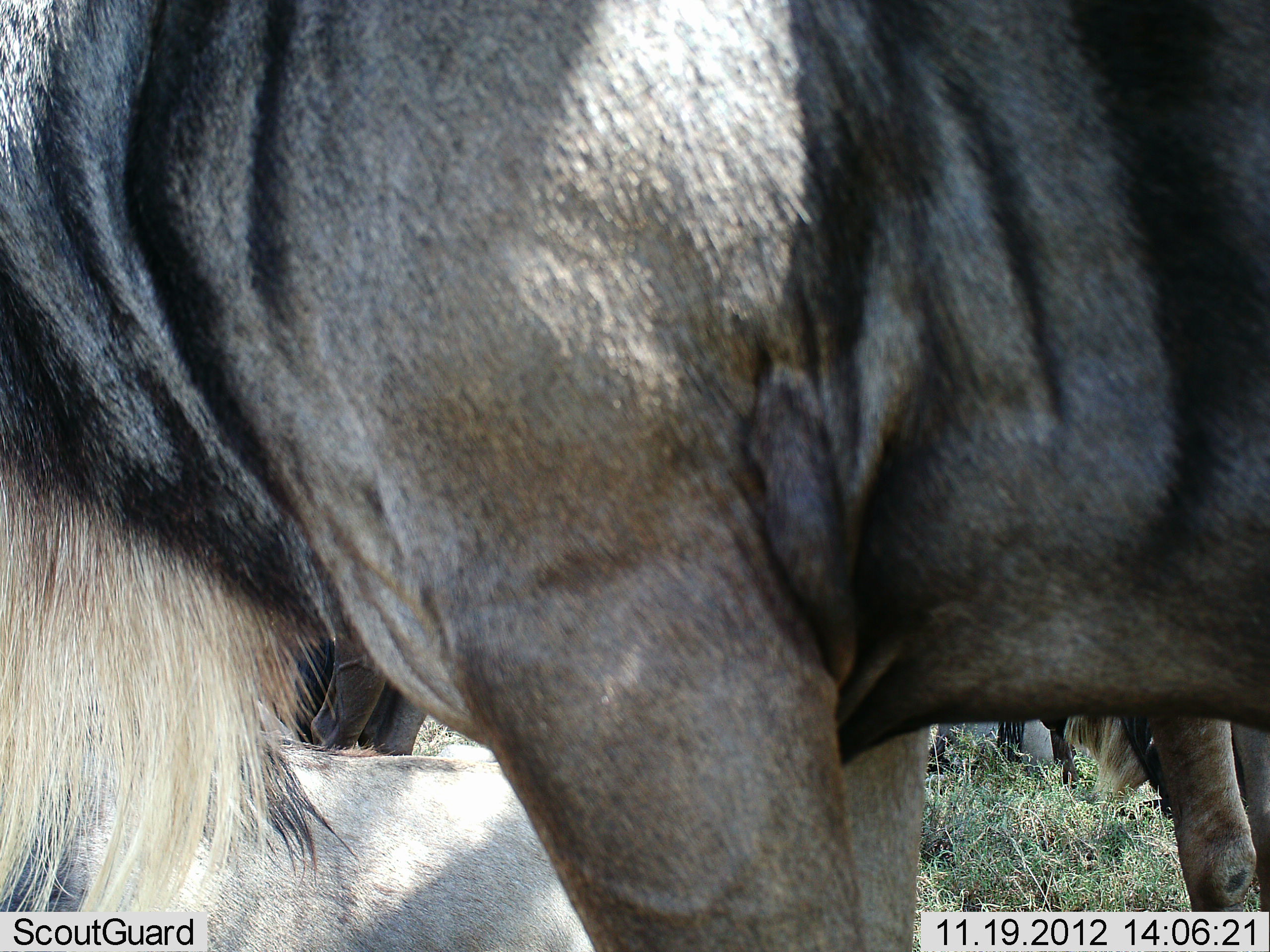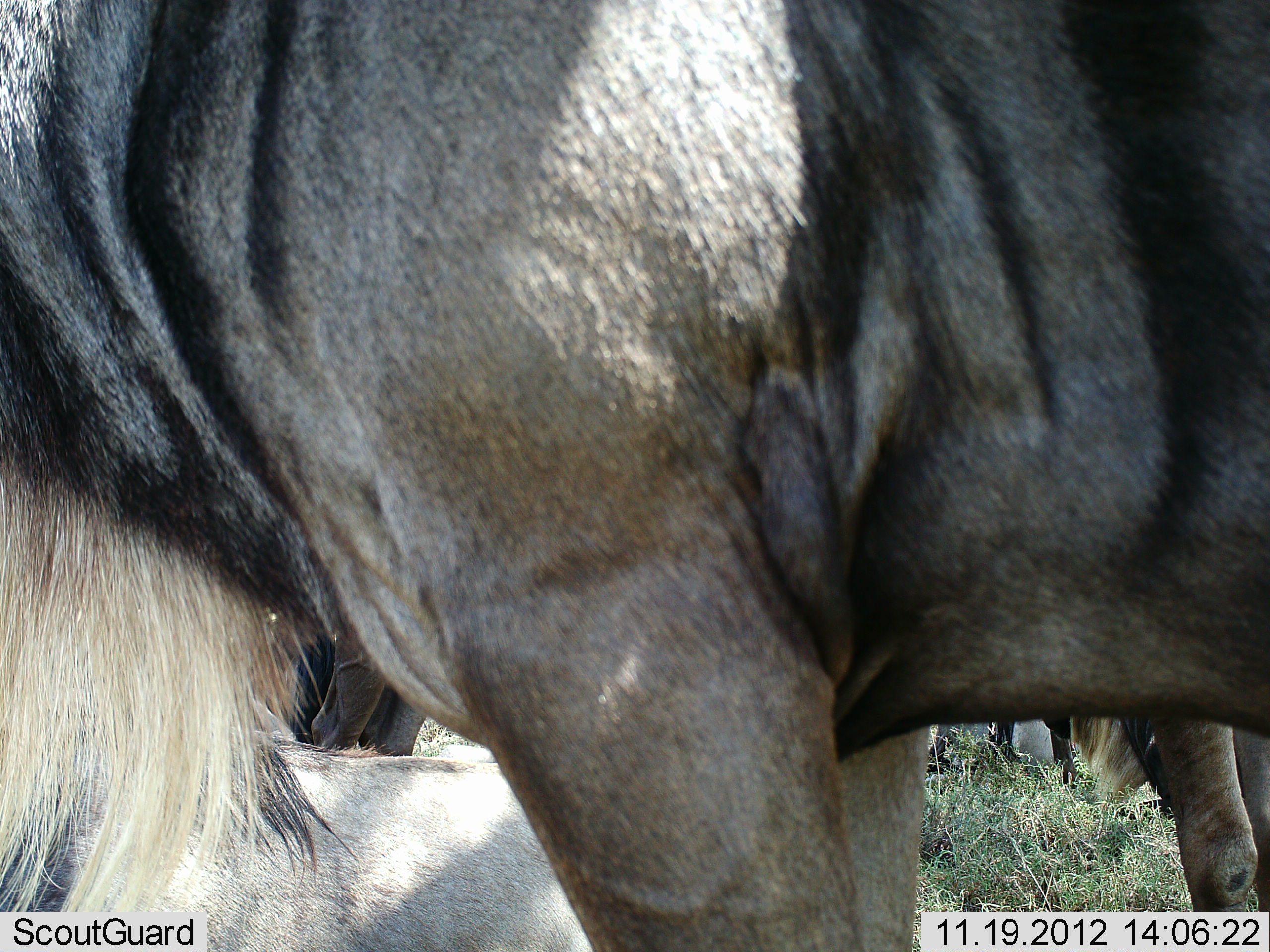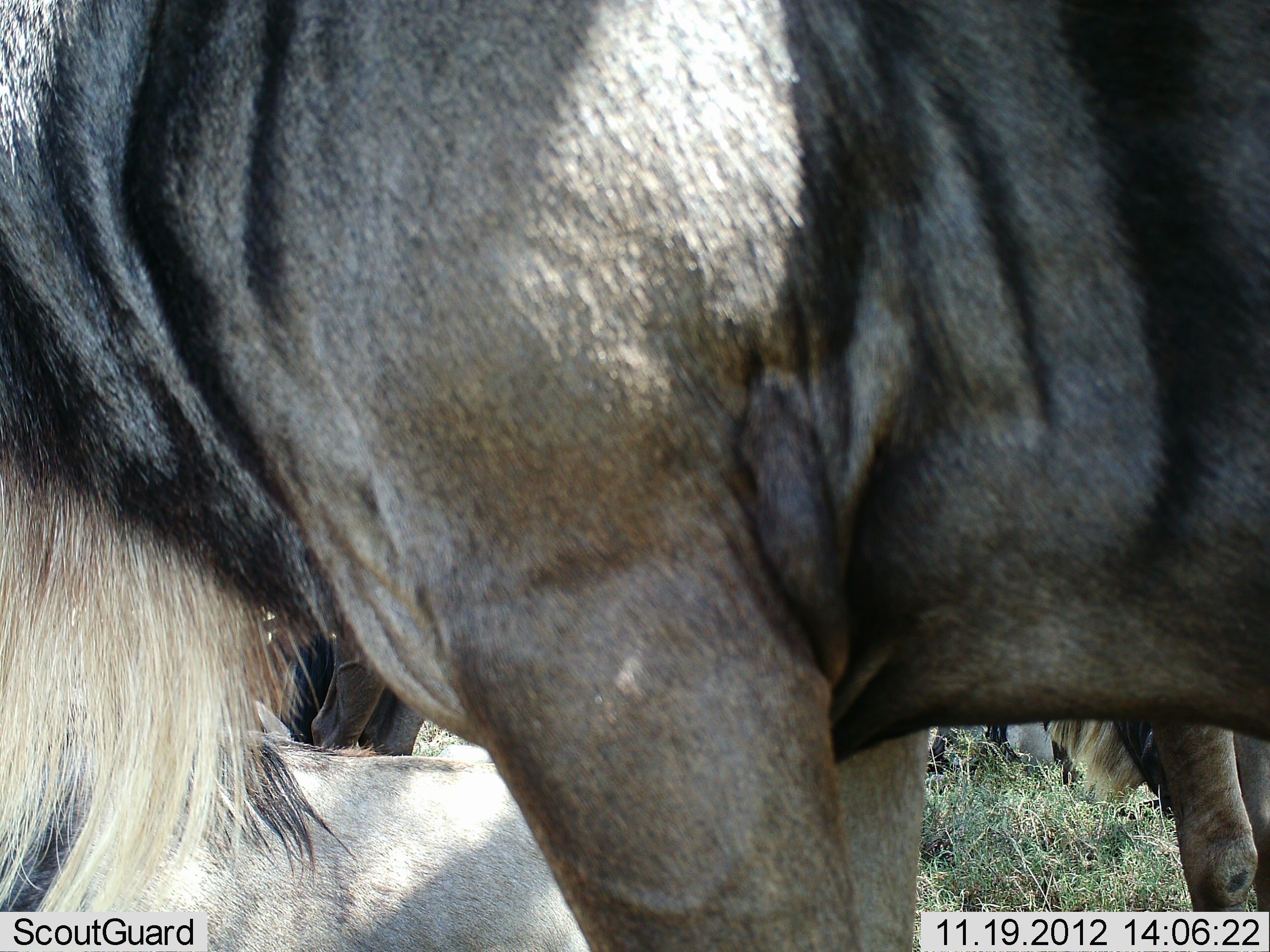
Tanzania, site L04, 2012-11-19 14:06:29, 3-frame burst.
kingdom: Animalia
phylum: Chordata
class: Mammalia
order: Artiodactyla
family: Bovidae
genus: Connochaetes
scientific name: Connochaetes taurinus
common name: blue wildebeest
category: wildebeest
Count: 4.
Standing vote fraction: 90%.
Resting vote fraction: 50%.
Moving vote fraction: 0%.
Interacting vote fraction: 0%.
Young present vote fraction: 0%.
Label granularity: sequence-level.